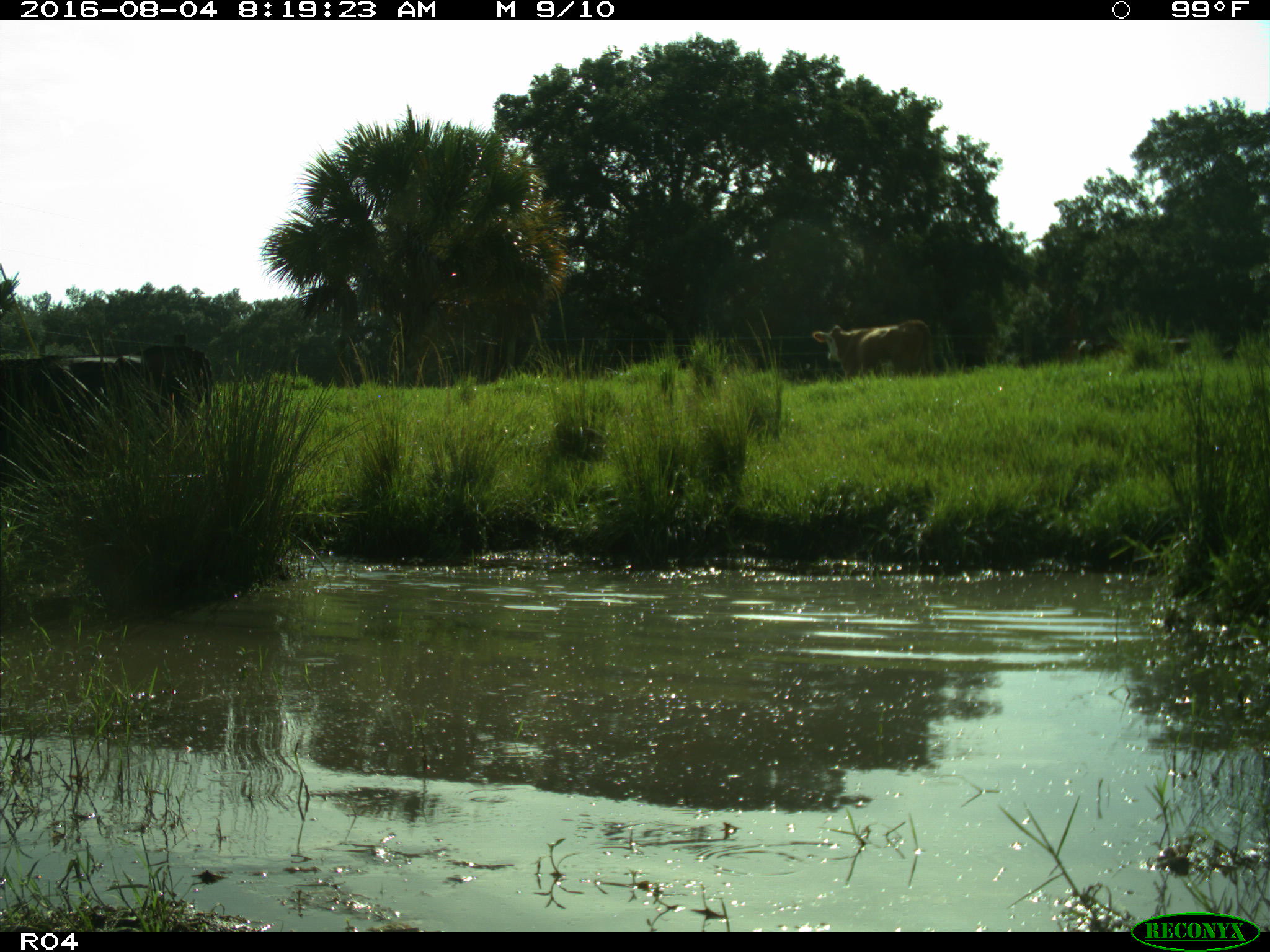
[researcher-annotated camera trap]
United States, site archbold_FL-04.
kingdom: Animalia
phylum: Chordata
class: Mammalia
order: Artiodactyla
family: Bovidae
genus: Bos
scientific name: Bos taurus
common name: domestic cow